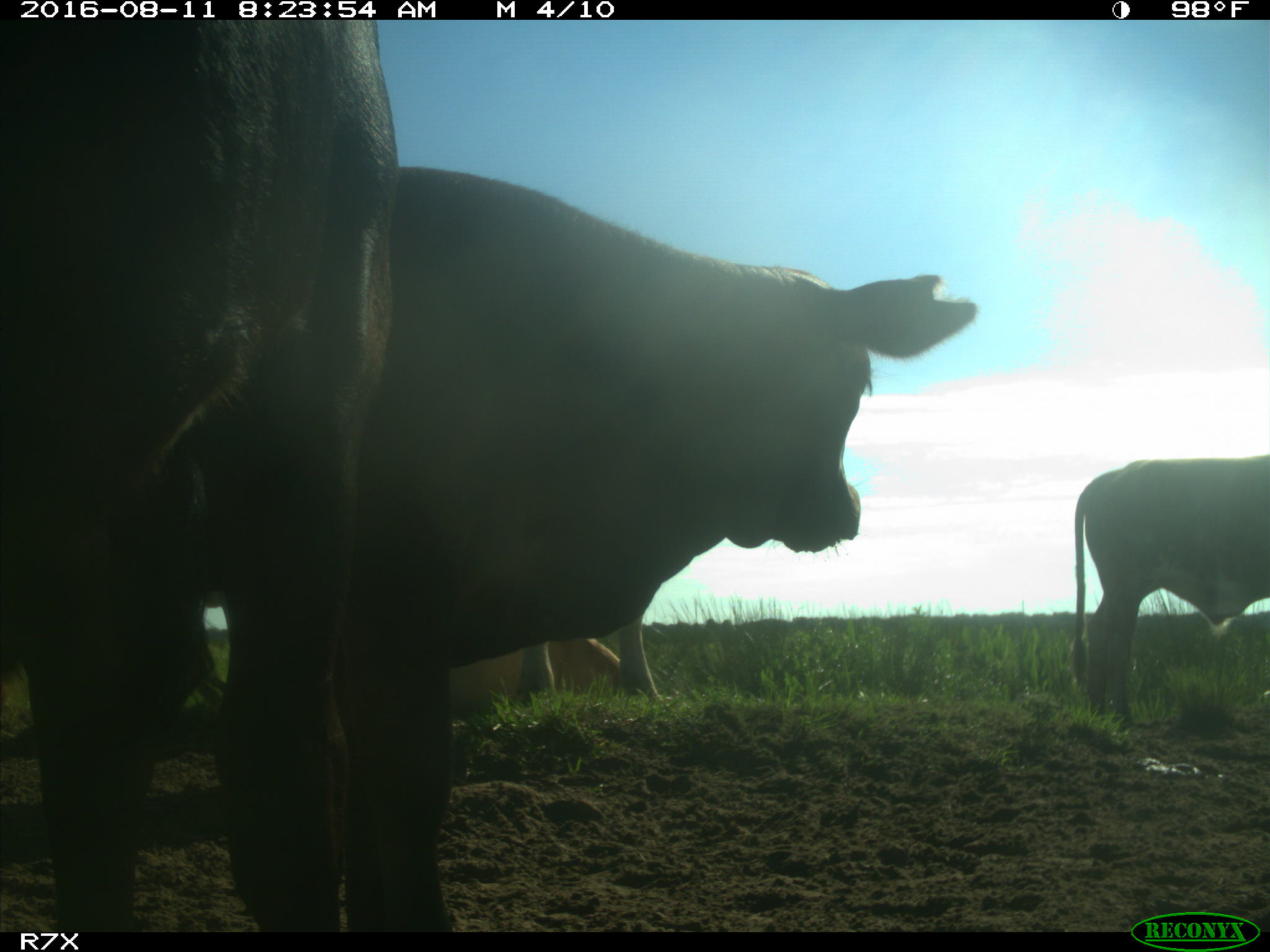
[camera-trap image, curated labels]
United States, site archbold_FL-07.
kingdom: Animalia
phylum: Chordata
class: Mammalia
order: Artiodactyla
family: Bovidae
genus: Bos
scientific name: Bos taurus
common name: domestic cow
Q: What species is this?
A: Bos taurus (domestic cow).